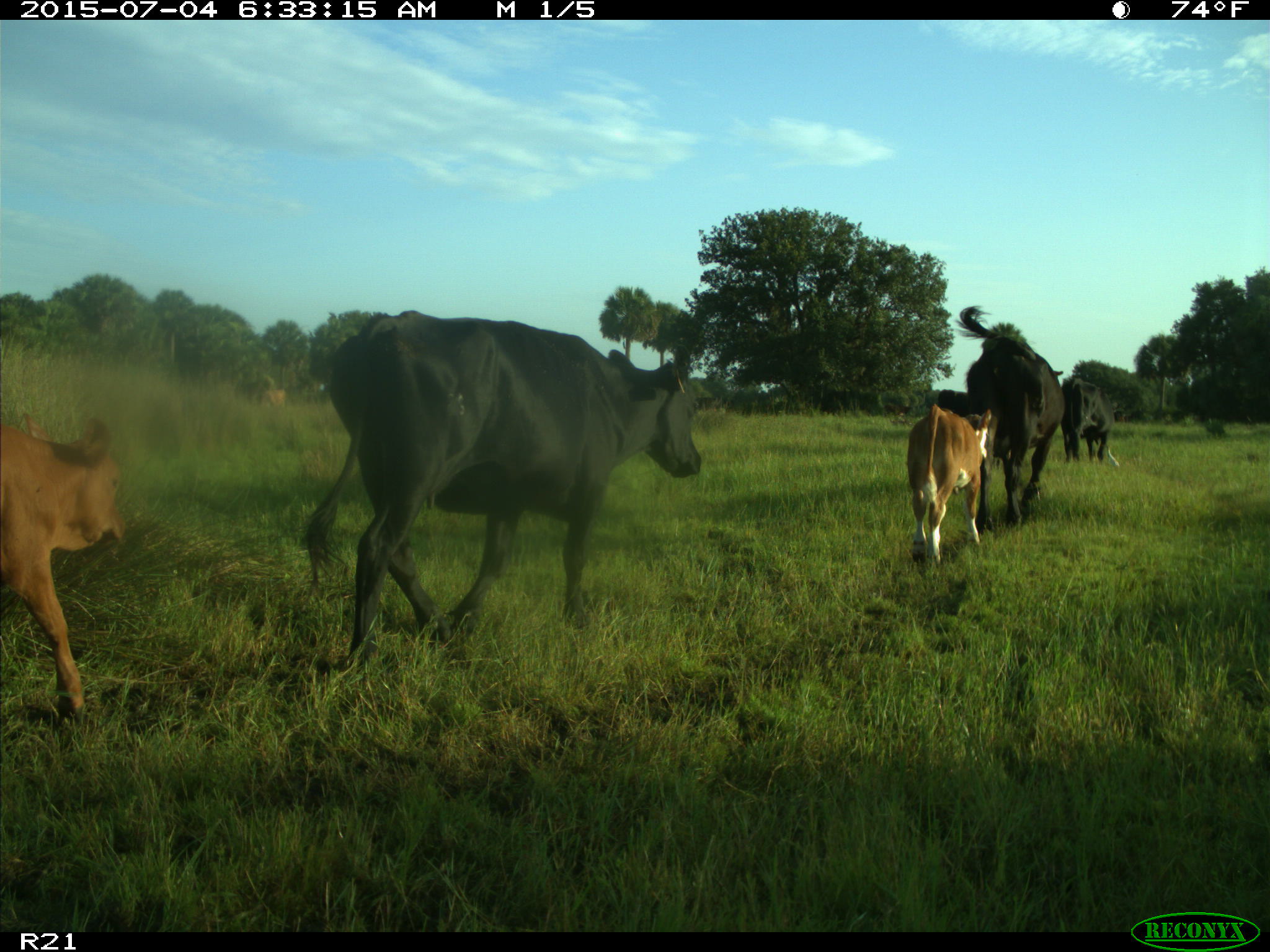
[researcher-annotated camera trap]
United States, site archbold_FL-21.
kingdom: Animalia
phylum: Chordata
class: Mammalia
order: Artiodactyla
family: Bovidae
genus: Bos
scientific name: Bos taurus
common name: domestic cow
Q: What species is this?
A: Bos taurus (domestic cow).